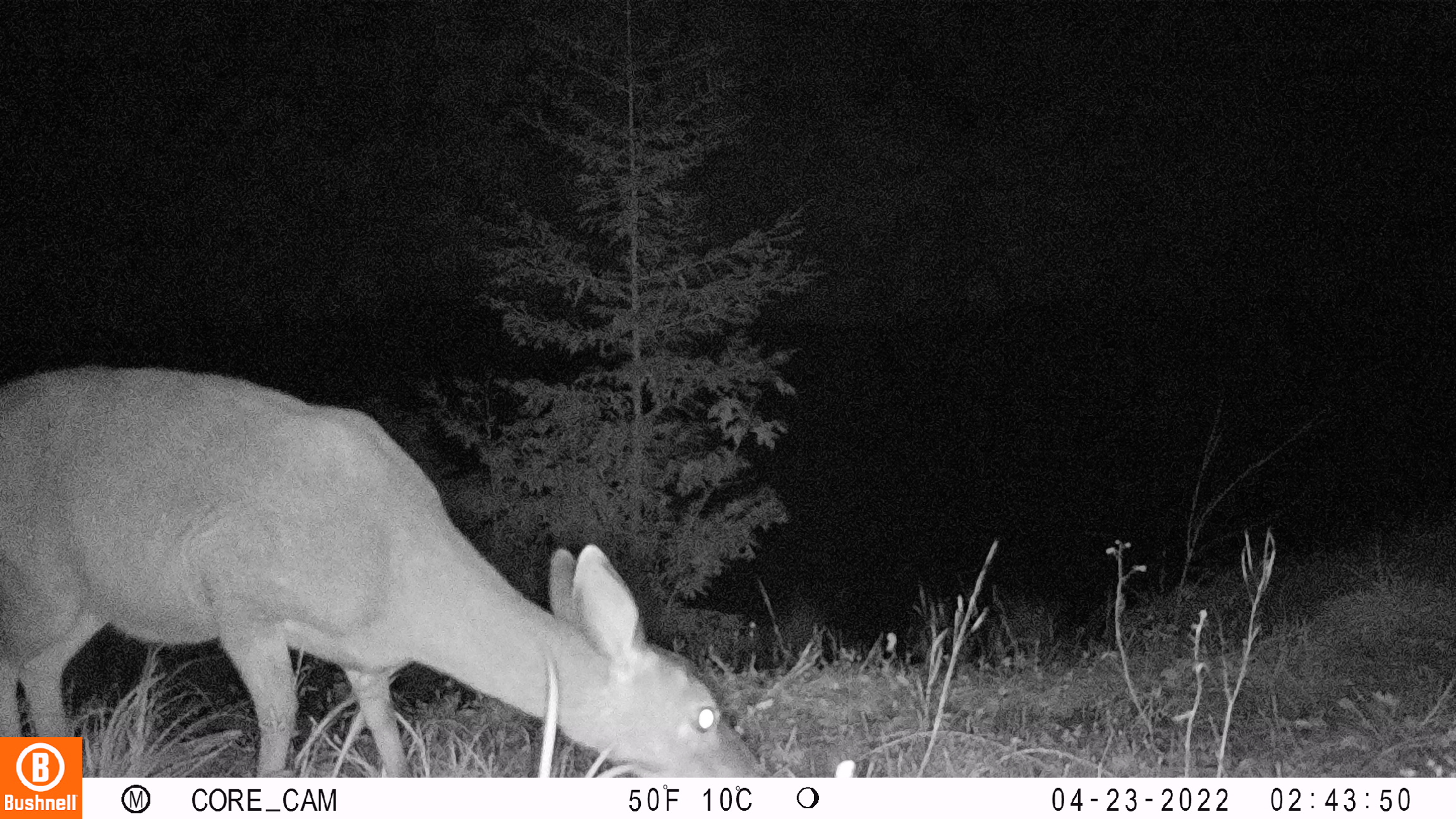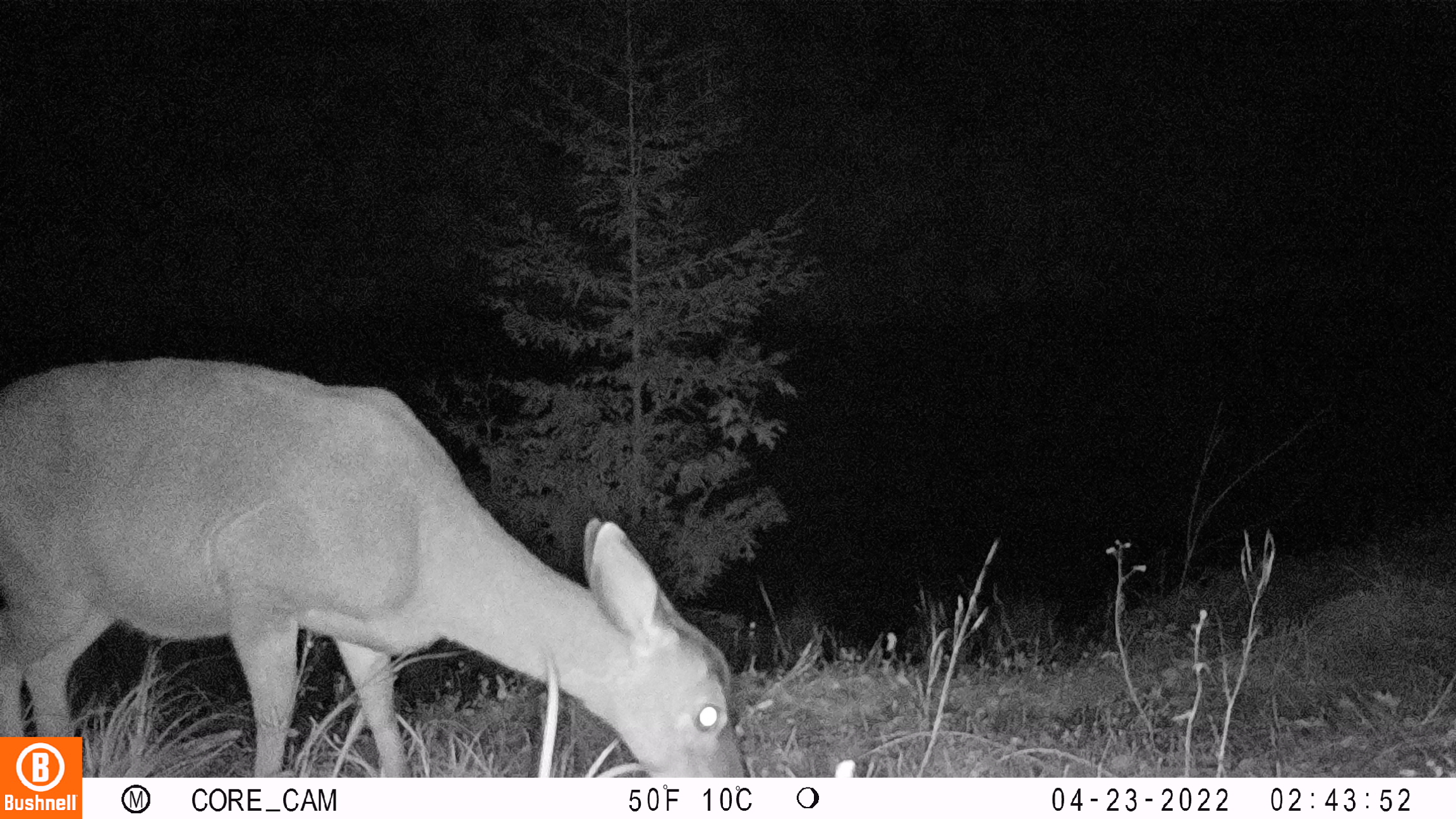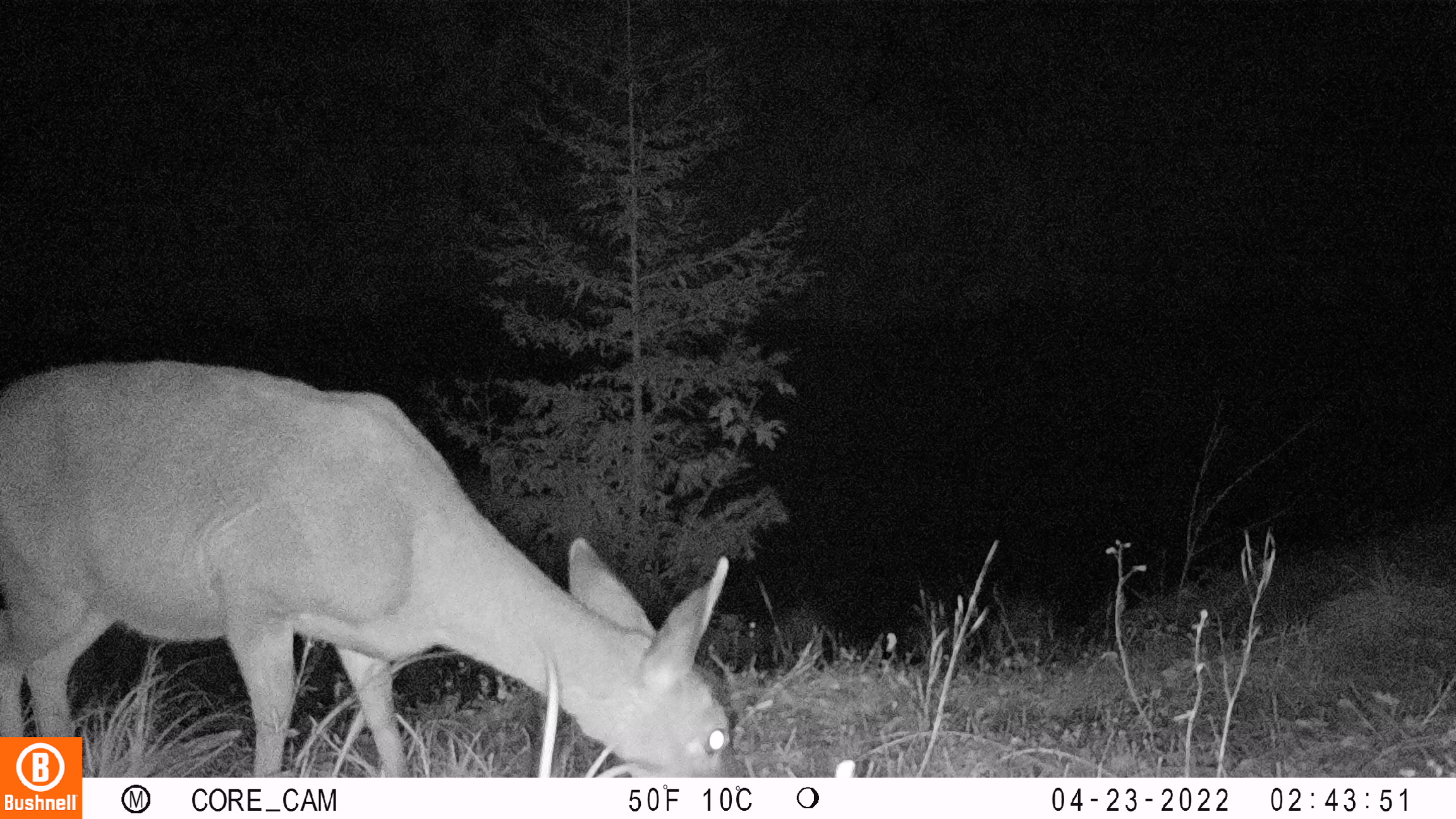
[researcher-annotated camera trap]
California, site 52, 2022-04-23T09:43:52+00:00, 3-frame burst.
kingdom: Animalia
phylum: Chordata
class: Mammalia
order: Artiodactyla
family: Cervidae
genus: Odocoileus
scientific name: Odocoileus hemionus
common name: mule deer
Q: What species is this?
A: Mule deer (Odocoileus hemionus).